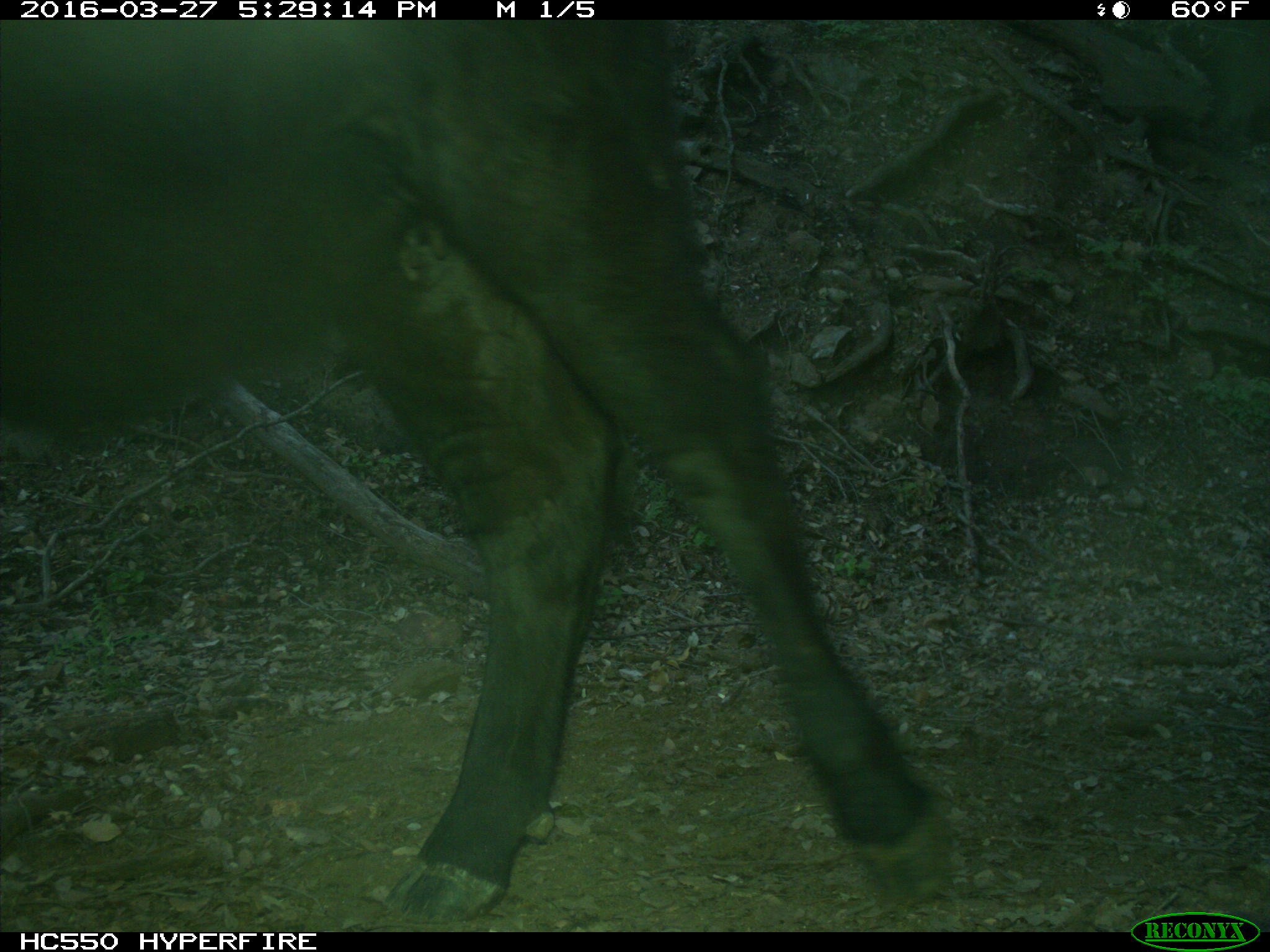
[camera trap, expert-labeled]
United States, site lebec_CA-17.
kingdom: Animalia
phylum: Chordata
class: Mammalia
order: Artiodactyla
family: Bovidae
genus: Bos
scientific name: Bos taurus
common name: domestic cow